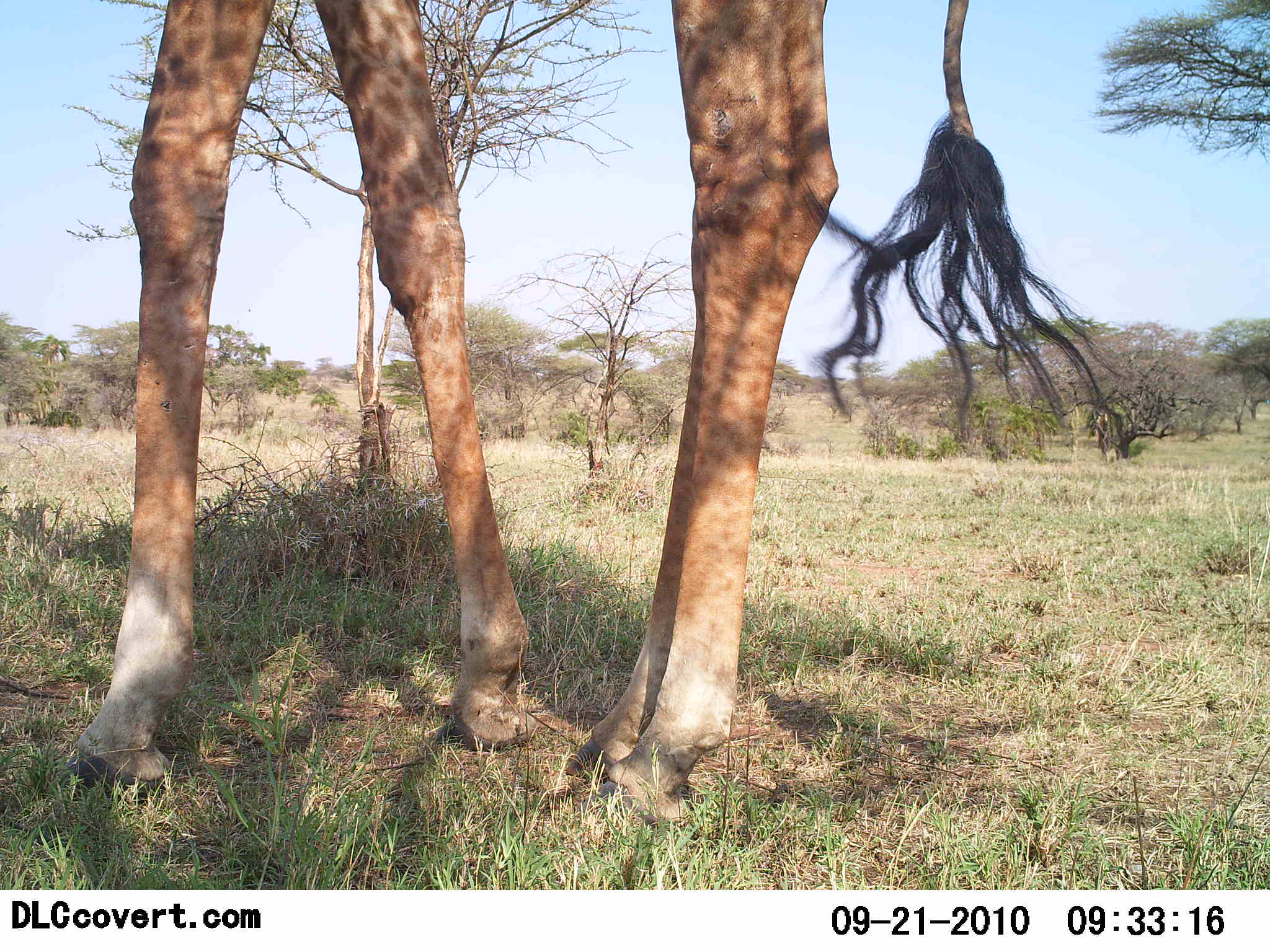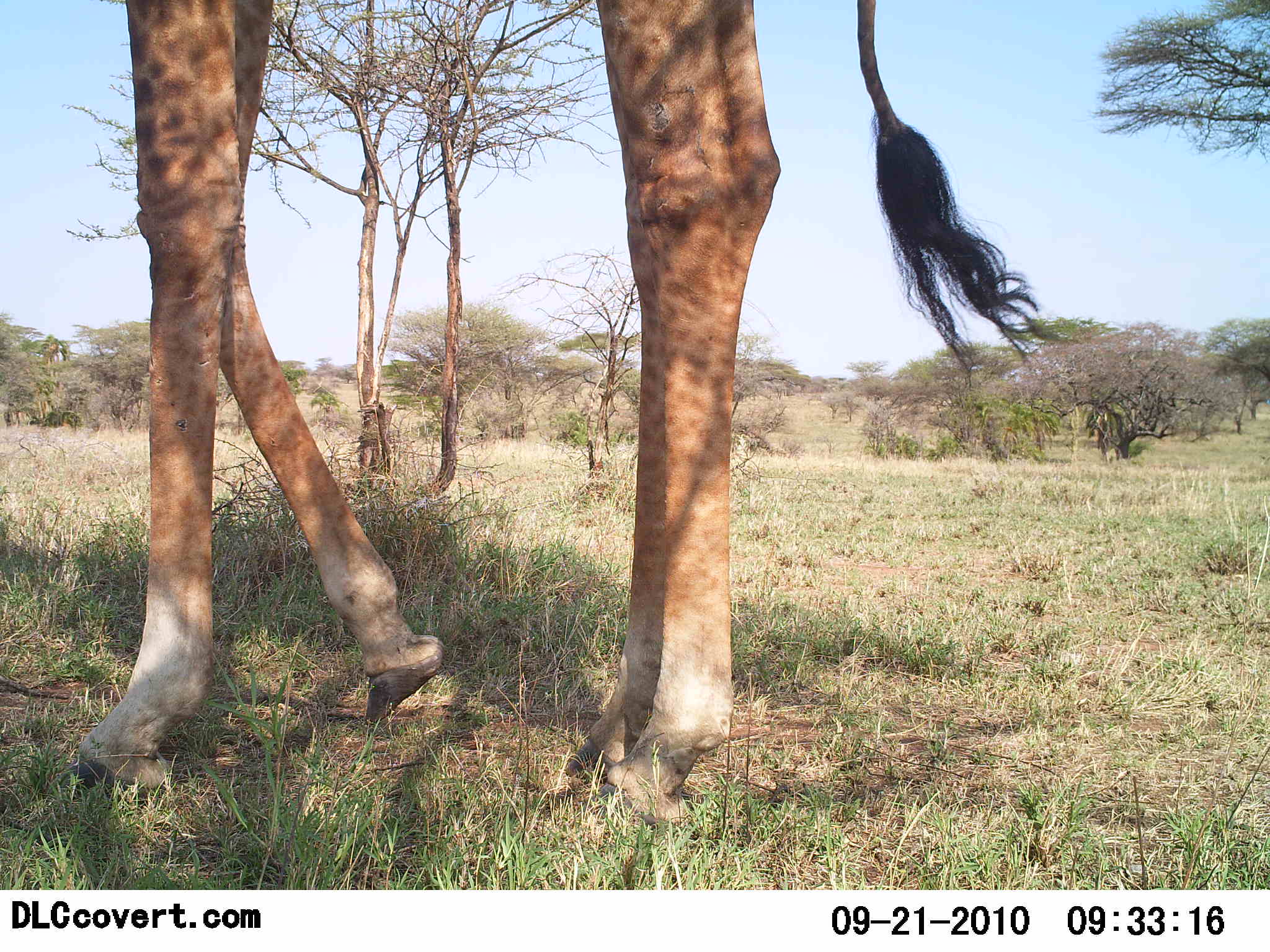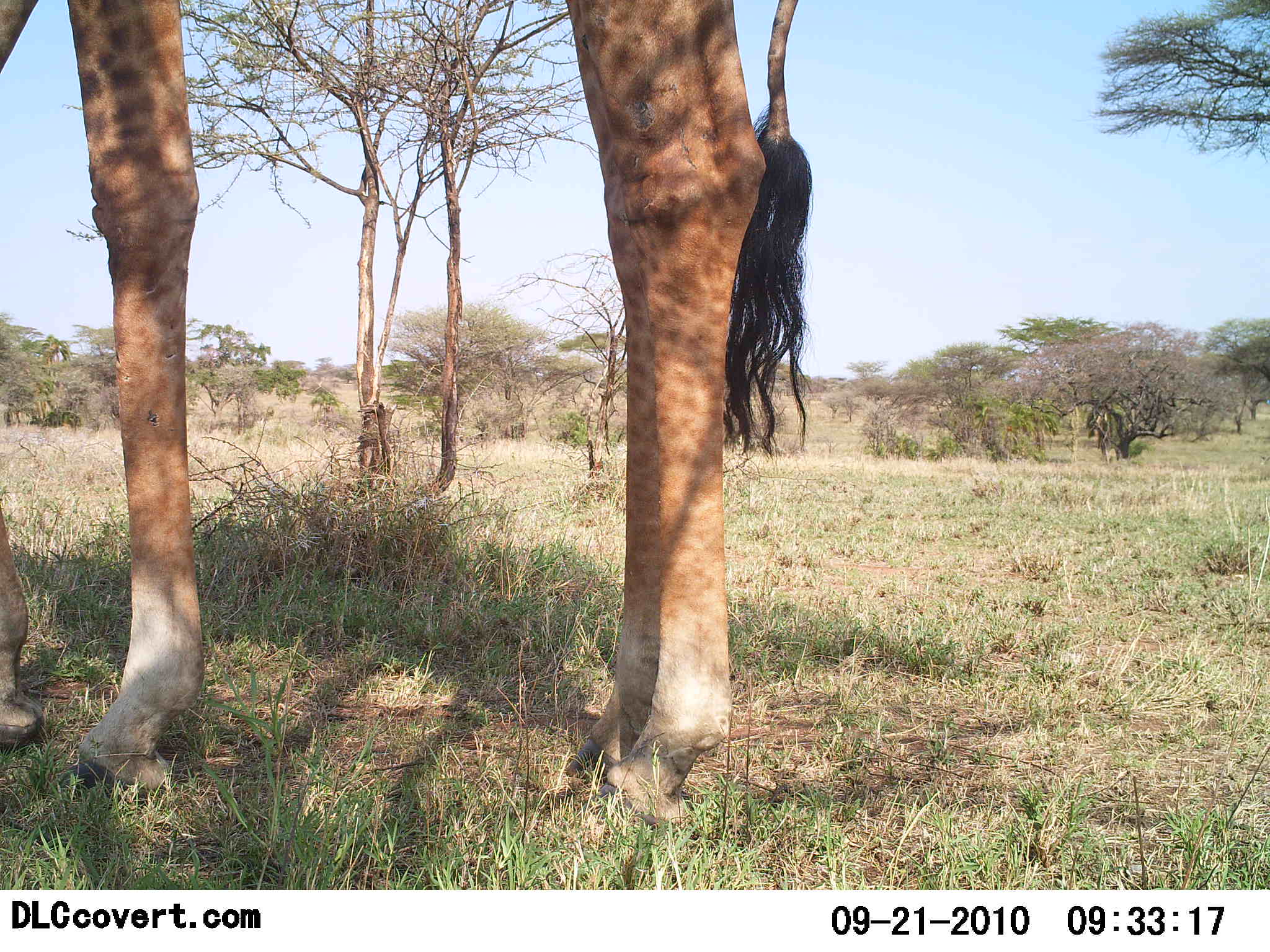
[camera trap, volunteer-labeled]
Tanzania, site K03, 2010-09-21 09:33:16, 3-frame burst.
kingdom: Animalia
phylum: Chordata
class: Mammalia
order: Artiodactyla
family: Giraffidae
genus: Giraffa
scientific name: Giraffa camelopardalis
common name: giraffe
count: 1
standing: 58%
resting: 0%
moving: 53%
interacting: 0%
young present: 0%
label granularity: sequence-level